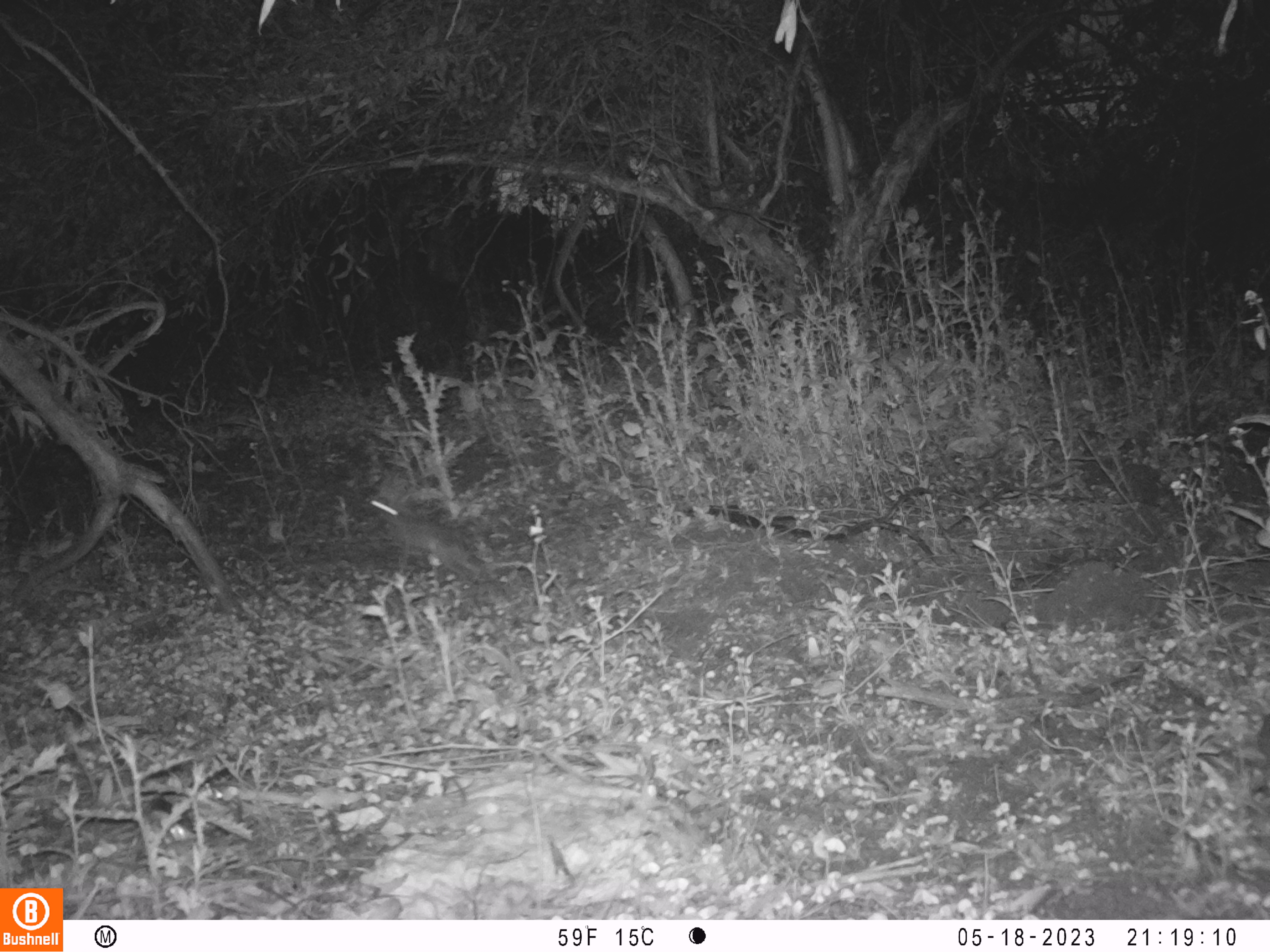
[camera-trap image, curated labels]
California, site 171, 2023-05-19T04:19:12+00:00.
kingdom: Animalia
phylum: Chordata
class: Mammalia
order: Lagomorpha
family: Leporidae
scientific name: Leporidae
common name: rabbit